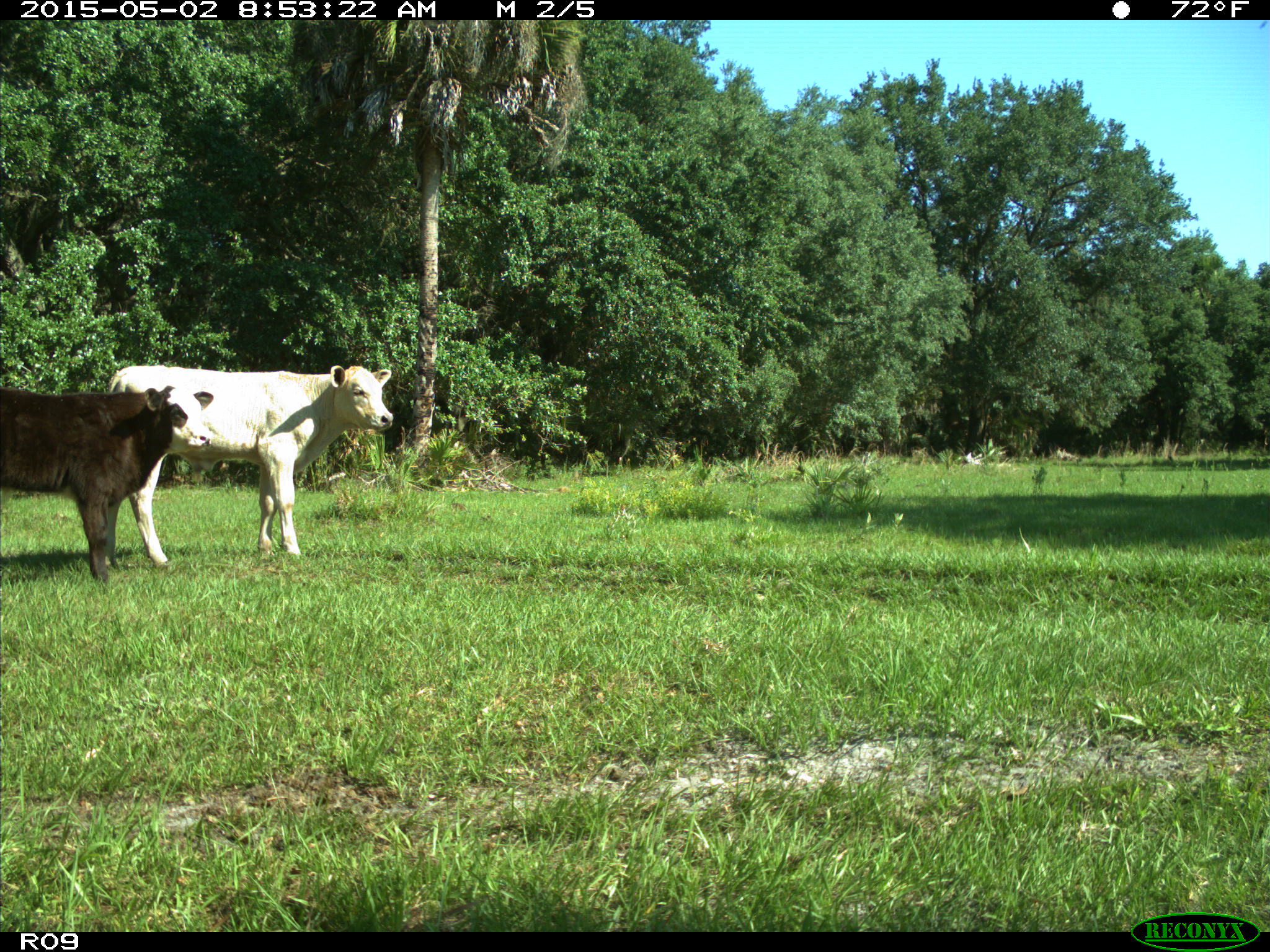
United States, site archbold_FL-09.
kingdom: Animalia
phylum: Chordata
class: Mammalia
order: Artiodactyla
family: Bovidae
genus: Bos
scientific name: Bos taurus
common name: domestic cow